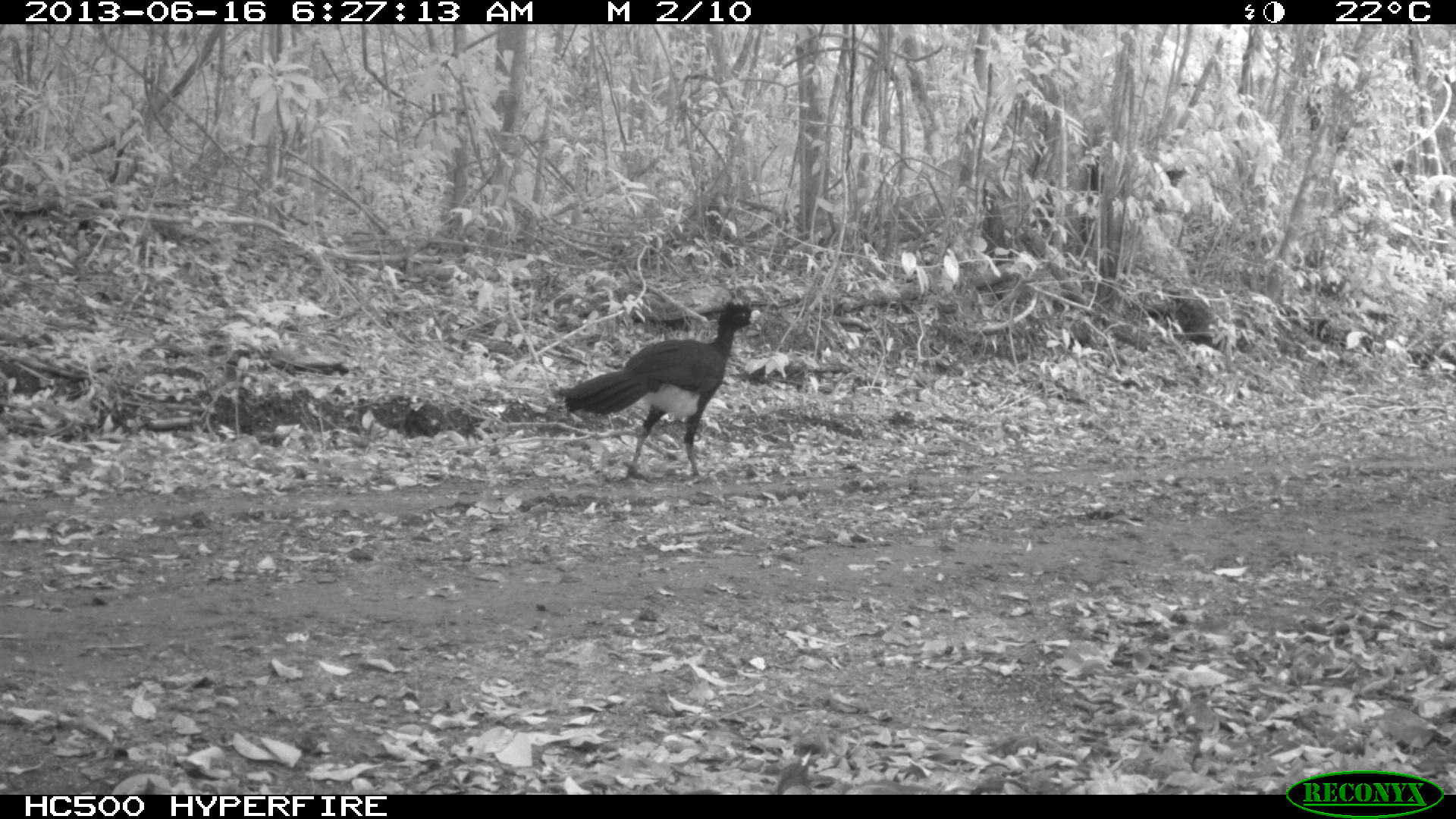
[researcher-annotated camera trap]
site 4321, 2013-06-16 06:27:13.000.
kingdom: Animalia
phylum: Chordata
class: Aves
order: Galliformes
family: Cracidae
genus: Crax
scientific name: Crax rubra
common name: great curassow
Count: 1.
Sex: male.